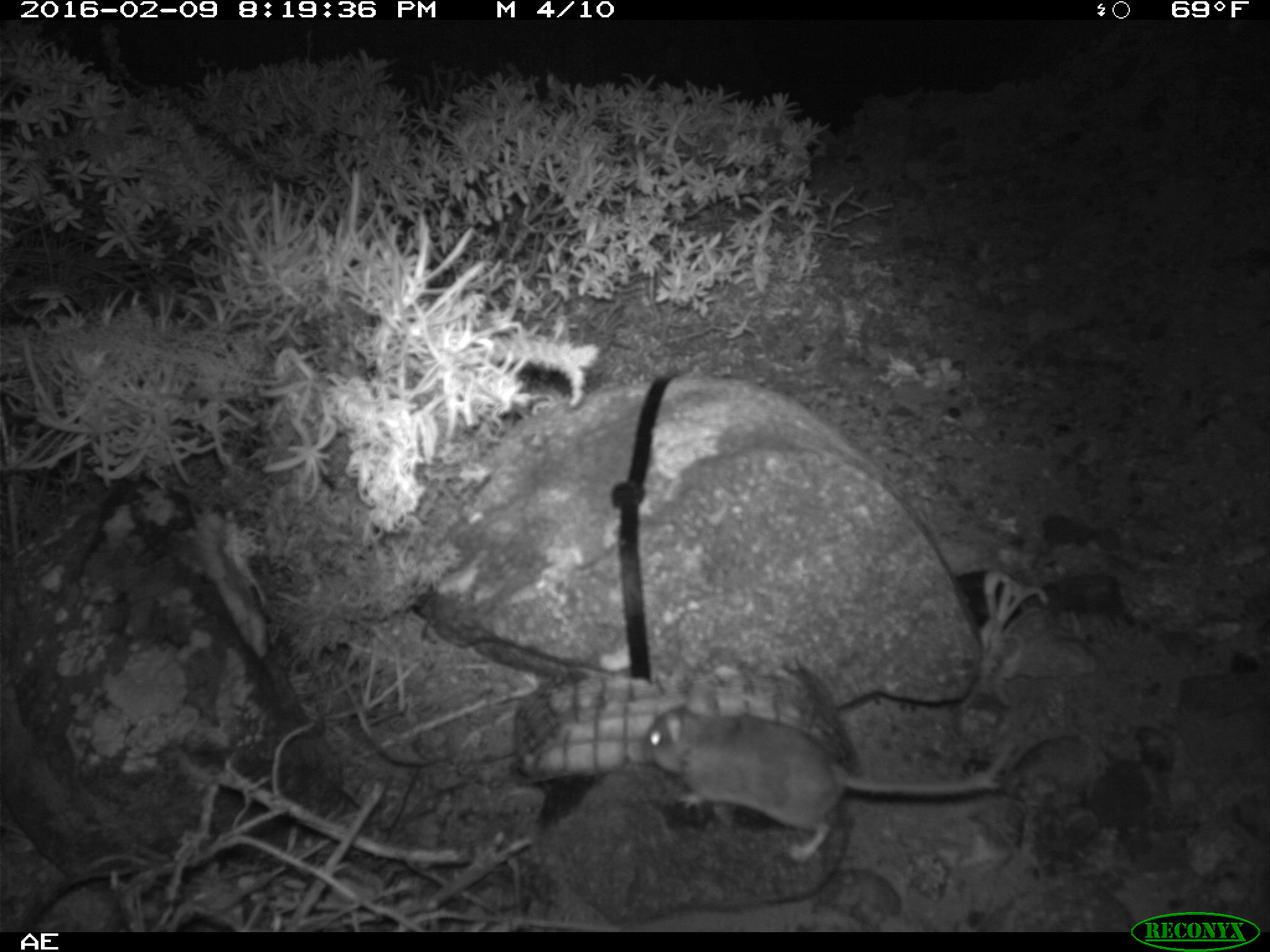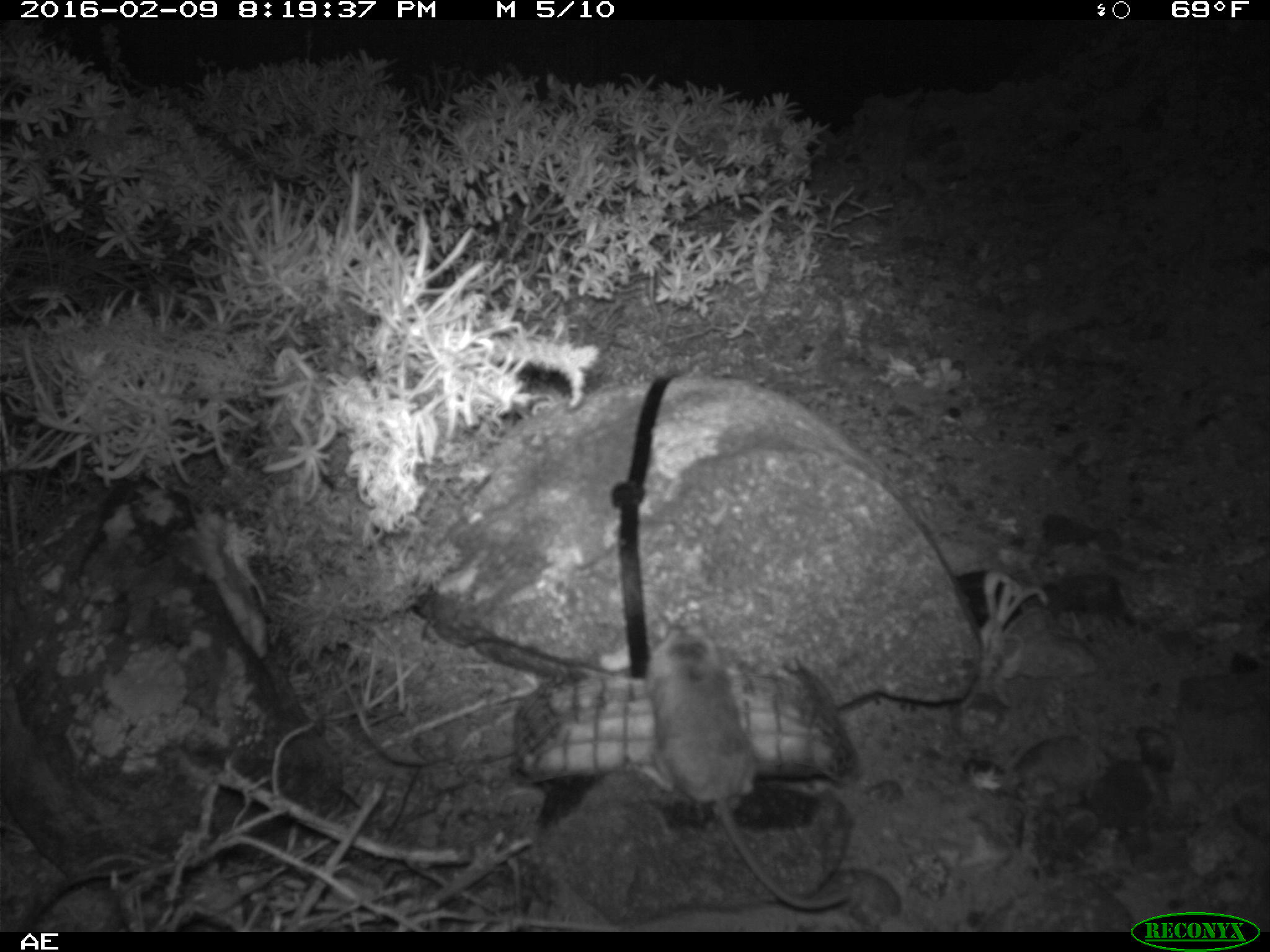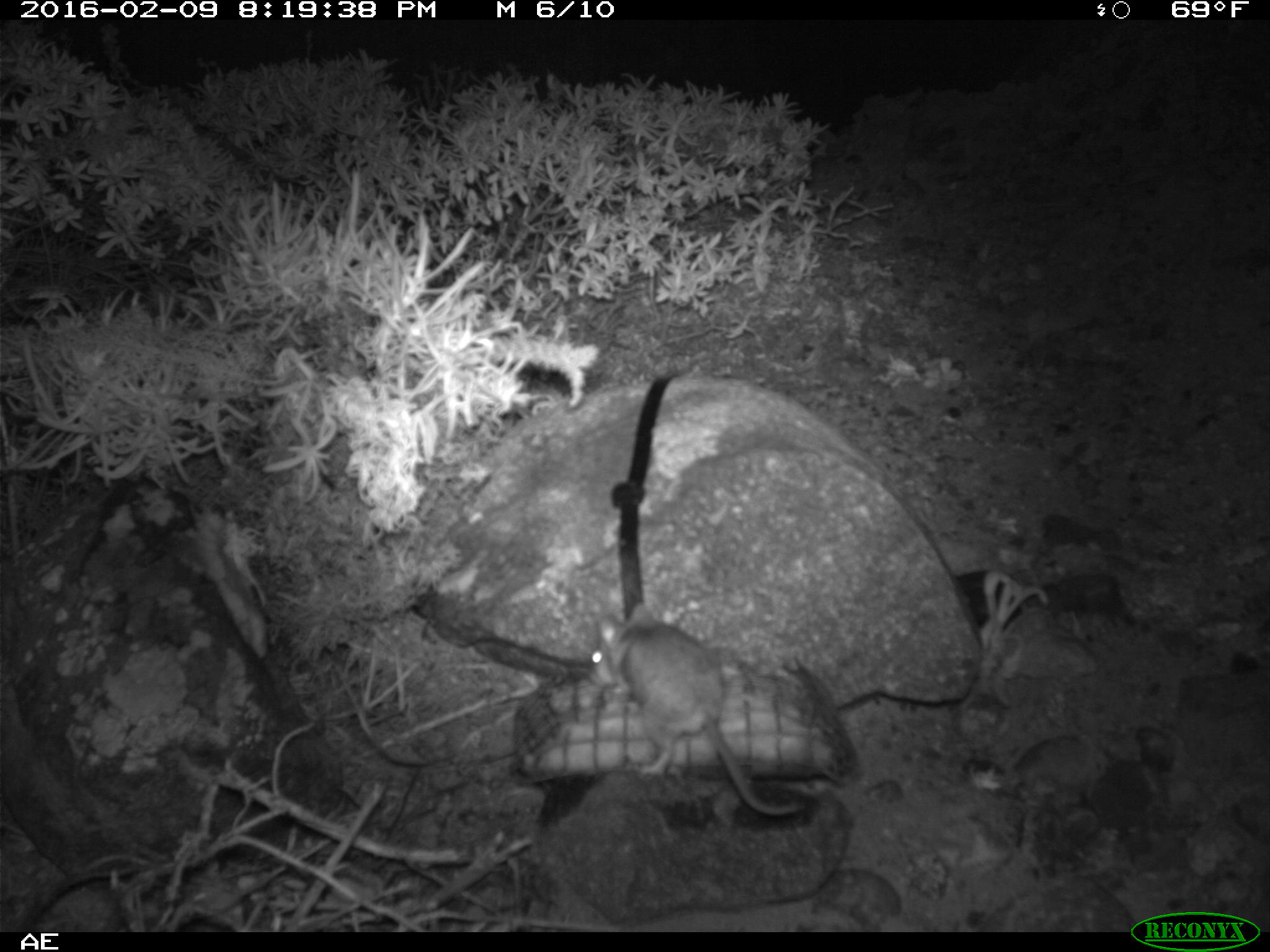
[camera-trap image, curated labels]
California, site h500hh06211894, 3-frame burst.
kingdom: Animalia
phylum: Chordata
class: Mammalia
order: Rodentia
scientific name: Rodentia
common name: rodent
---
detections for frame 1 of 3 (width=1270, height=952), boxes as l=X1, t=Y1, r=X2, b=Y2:
rodent: l=625, t=702, r=1015, b=866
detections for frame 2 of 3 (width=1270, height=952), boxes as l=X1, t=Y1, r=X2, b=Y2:
rodent: l=633, t=609, r=853, b=909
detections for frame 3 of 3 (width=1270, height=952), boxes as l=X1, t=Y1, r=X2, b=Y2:
rodent: l=588, t=606, r=805, b=818